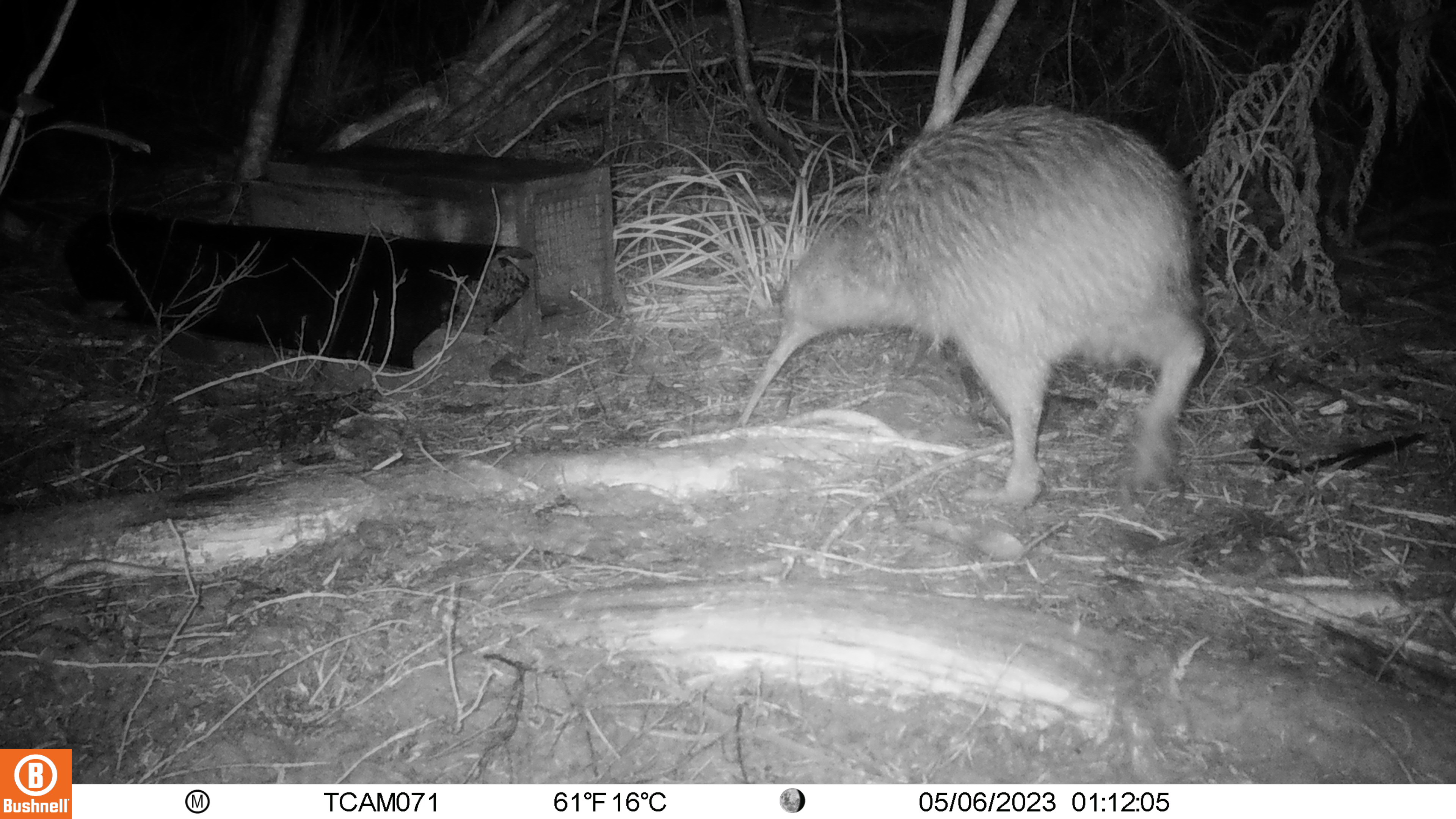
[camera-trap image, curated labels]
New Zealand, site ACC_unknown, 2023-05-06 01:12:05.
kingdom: Animalia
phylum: Chordata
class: Aves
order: Apterygiformes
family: Apterygidae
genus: Apteryx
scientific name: Apteryx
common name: kiwi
Kiwi (Apteryx).